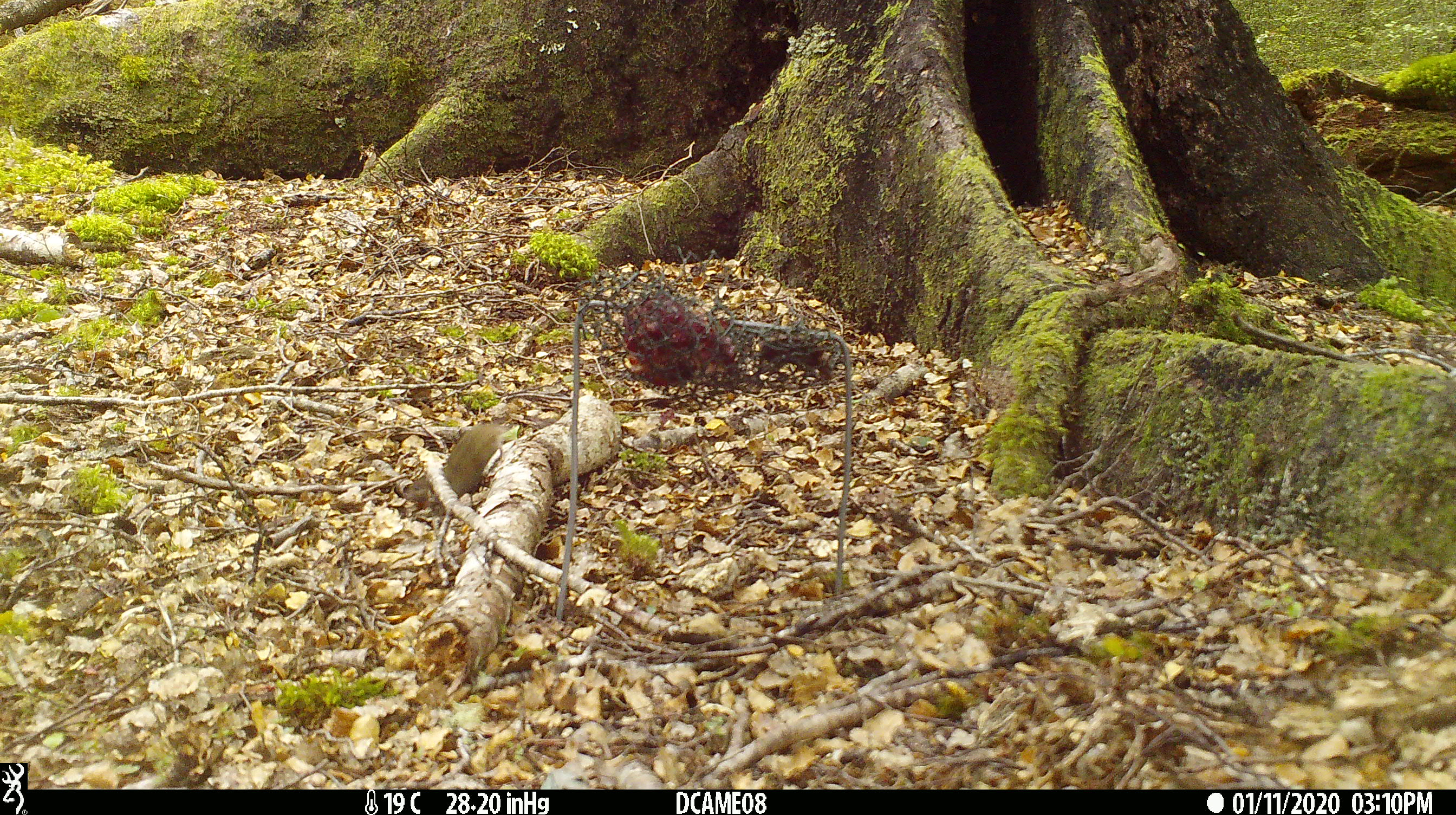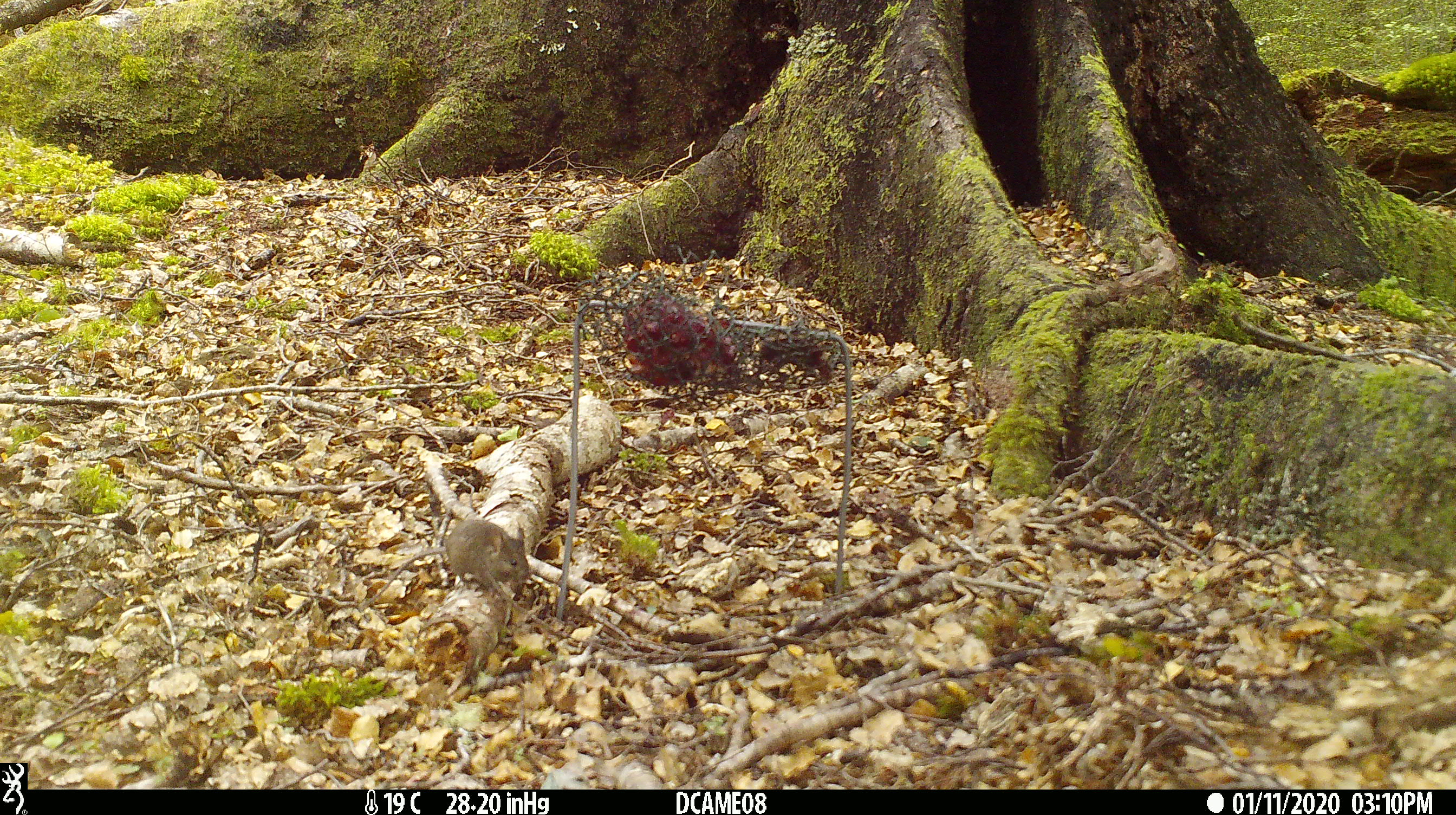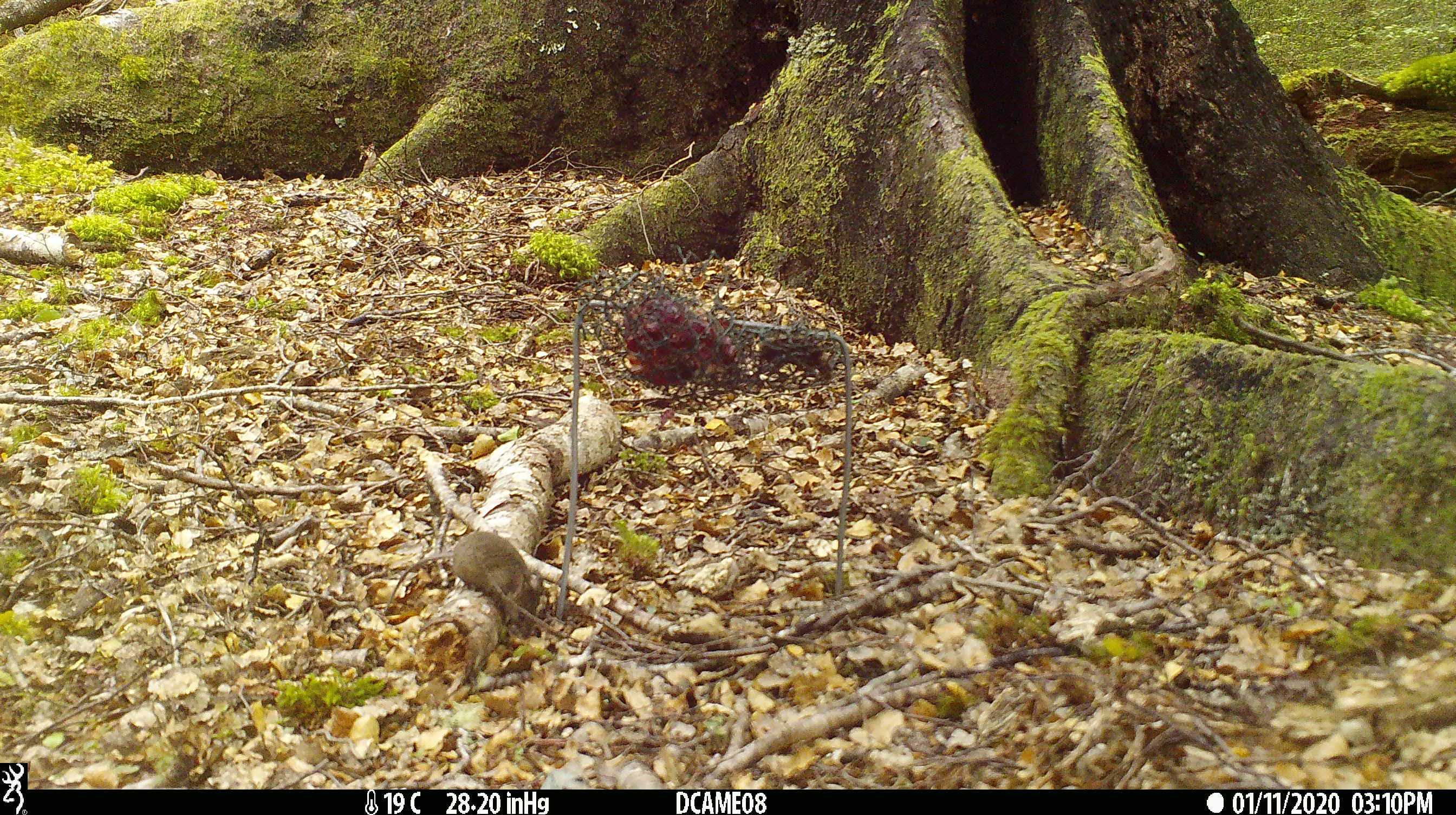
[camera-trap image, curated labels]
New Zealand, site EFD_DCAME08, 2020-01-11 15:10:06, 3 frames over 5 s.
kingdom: Animalia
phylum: Chordata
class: Mammalia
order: Rodentia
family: Muridae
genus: Mus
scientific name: Mus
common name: mouse